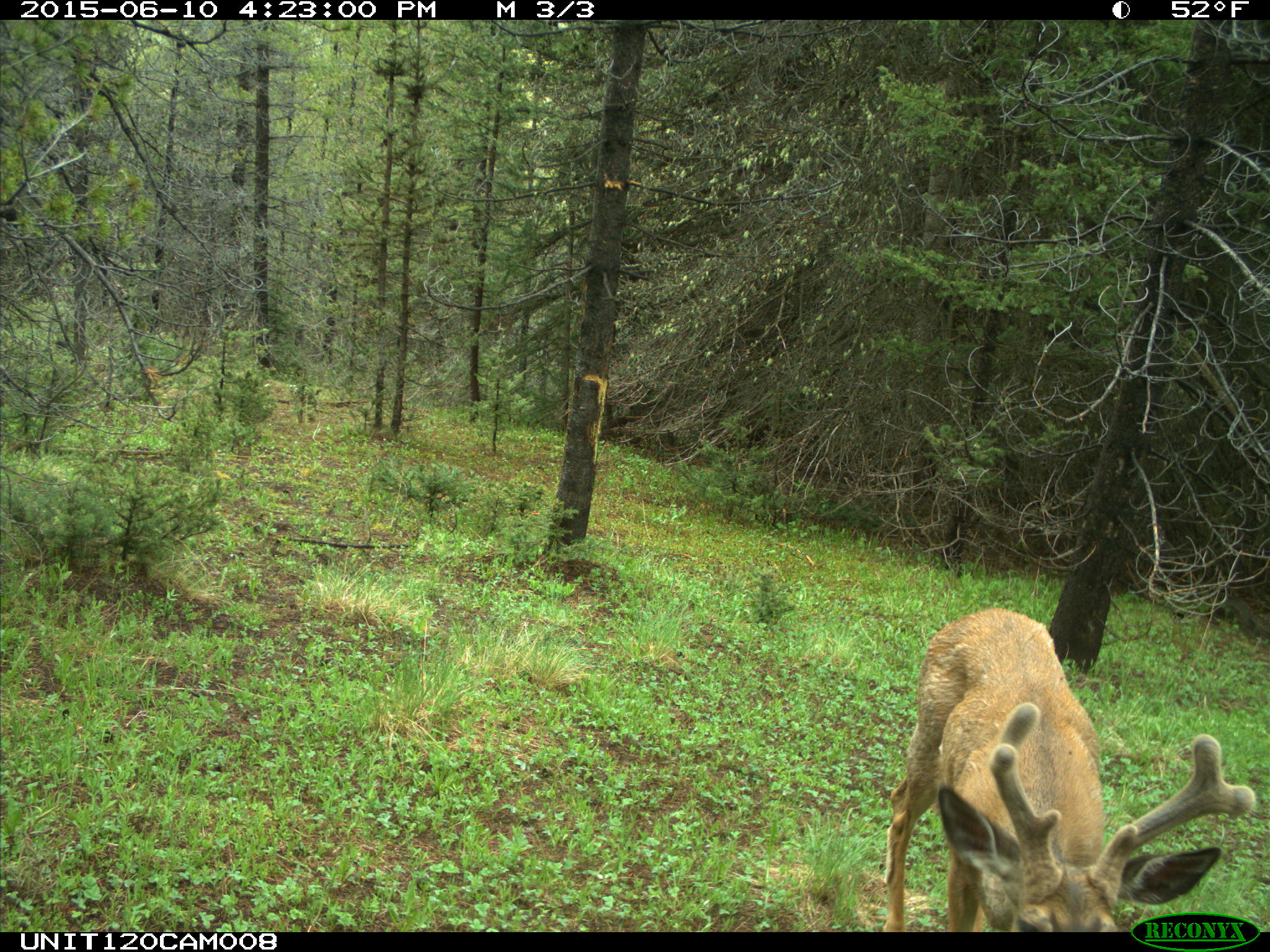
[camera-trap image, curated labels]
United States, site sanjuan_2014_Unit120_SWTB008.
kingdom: Animalia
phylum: Chordata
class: Mammalia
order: Artiodactyla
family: Cervidae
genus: Odocoileus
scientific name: Odocoileus hemionus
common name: mule deer